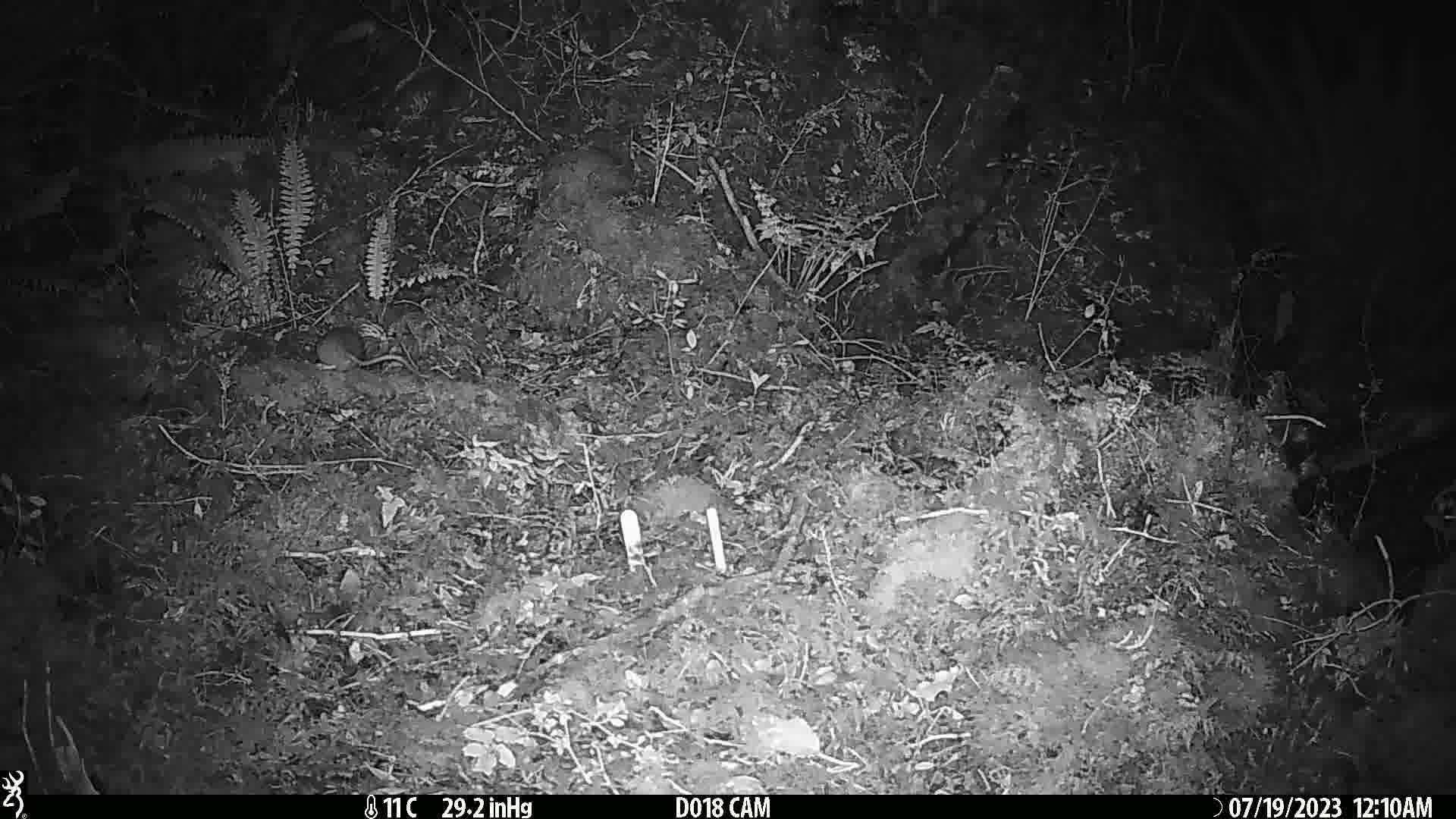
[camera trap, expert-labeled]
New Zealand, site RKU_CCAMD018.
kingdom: Animalia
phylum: Chordata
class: Mammalia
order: Rodentia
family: Muridae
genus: Rattus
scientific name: Rattus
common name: rat